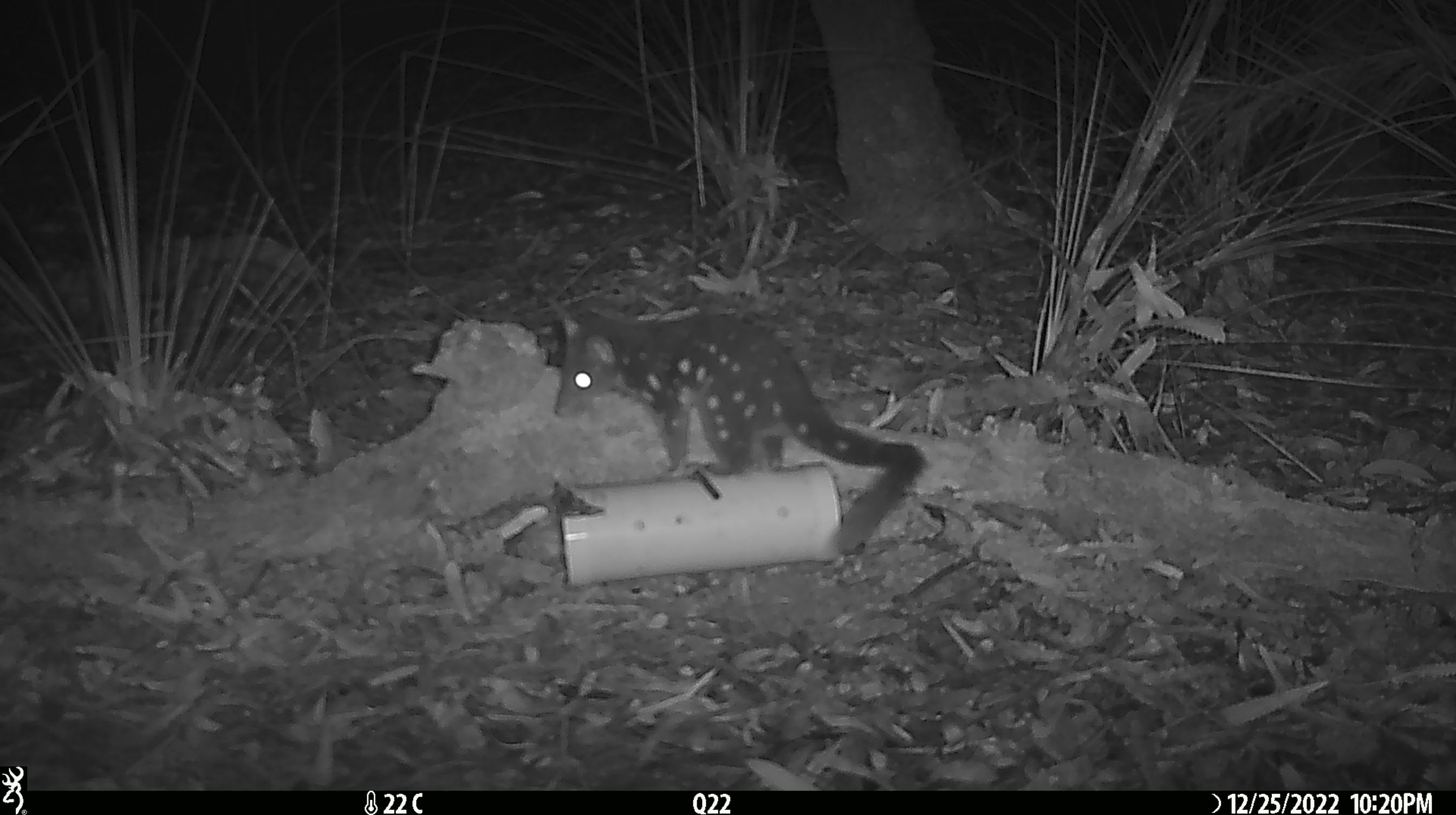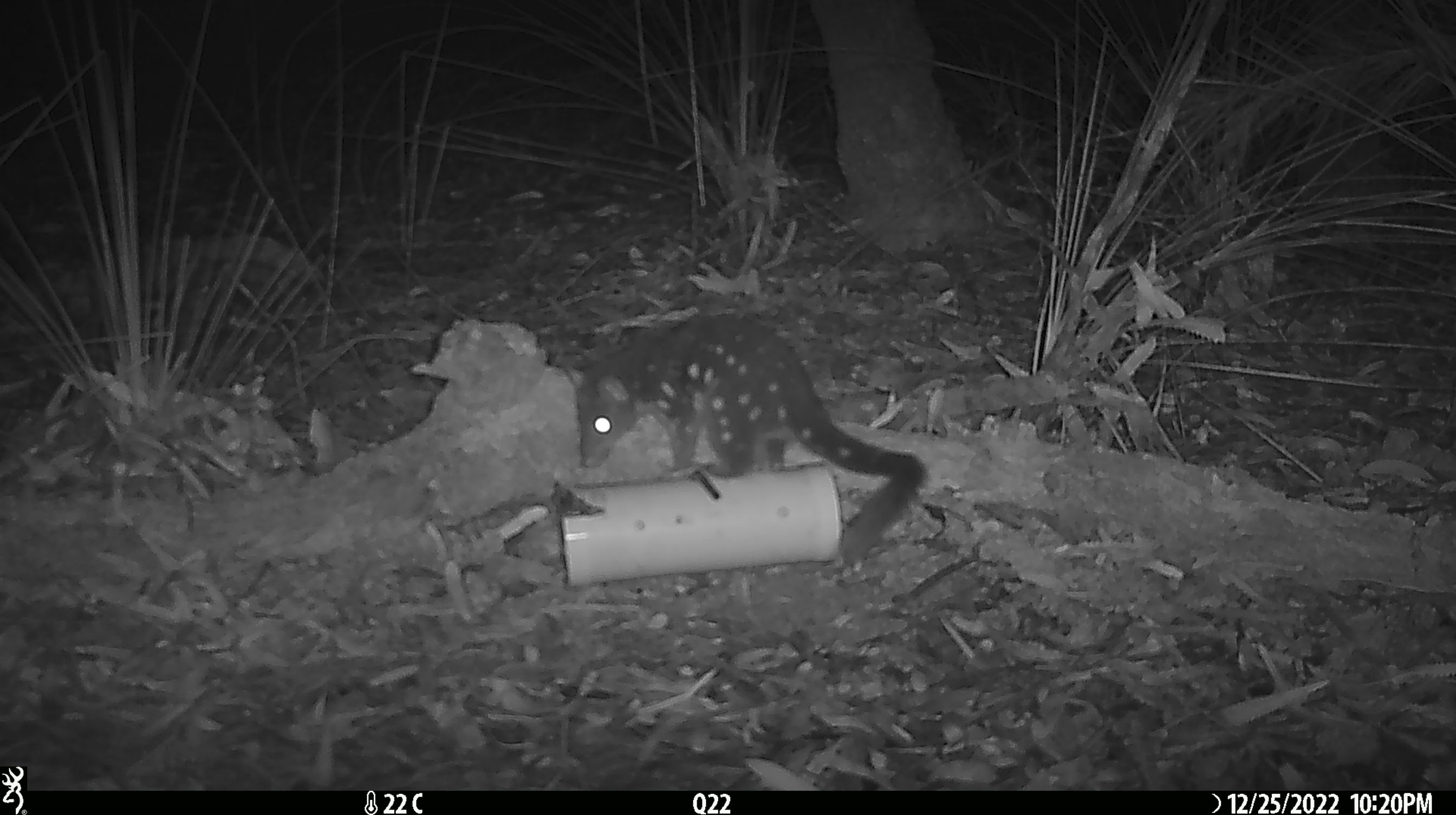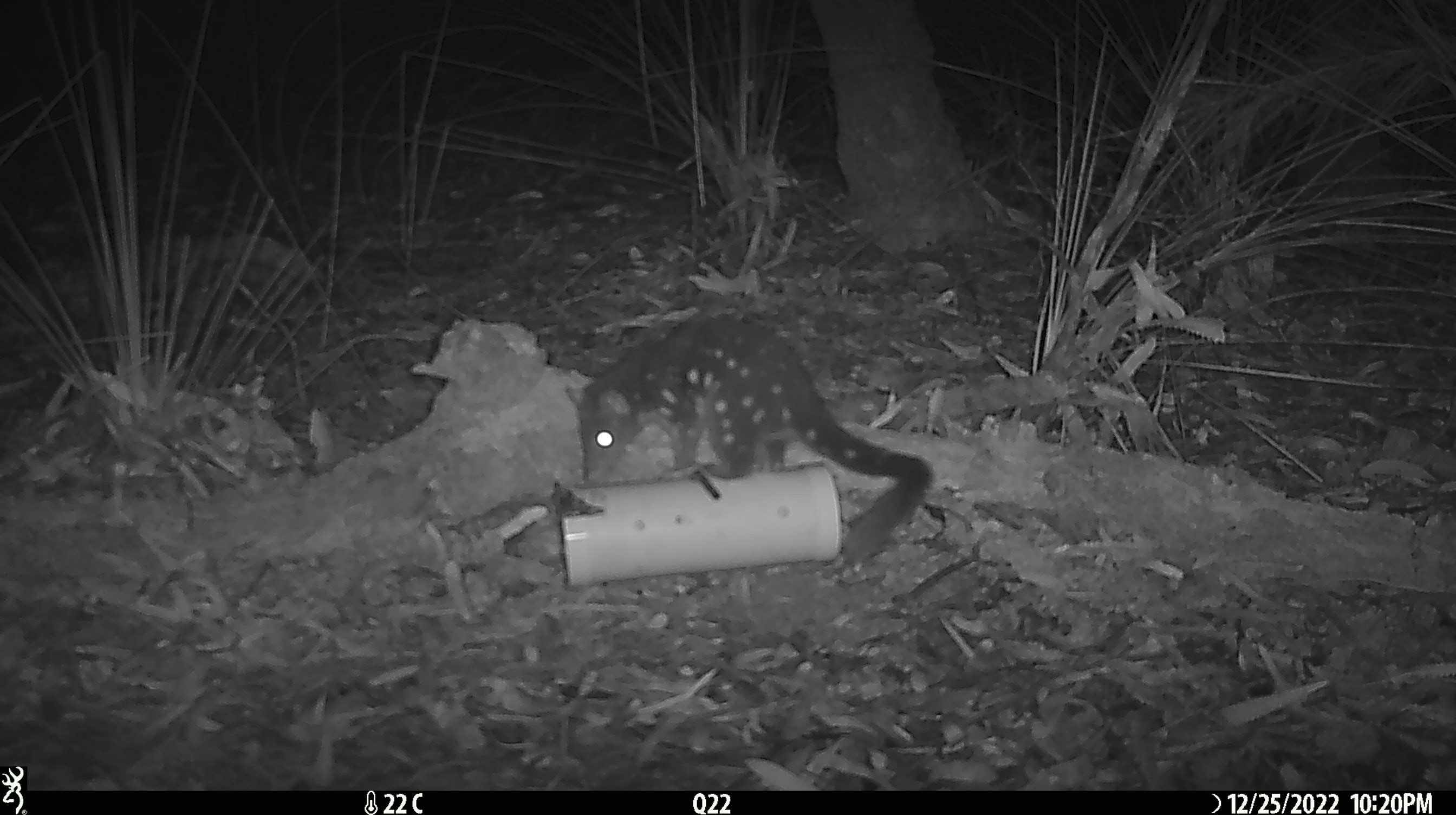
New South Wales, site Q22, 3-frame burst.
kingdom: Animalia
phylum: Chordata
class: Mammalia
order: Dasyuromorphia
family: Dasyuridae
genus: Dasyurus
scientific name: Dasyurus maculatus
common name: spotted-tailed quoll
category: quoll